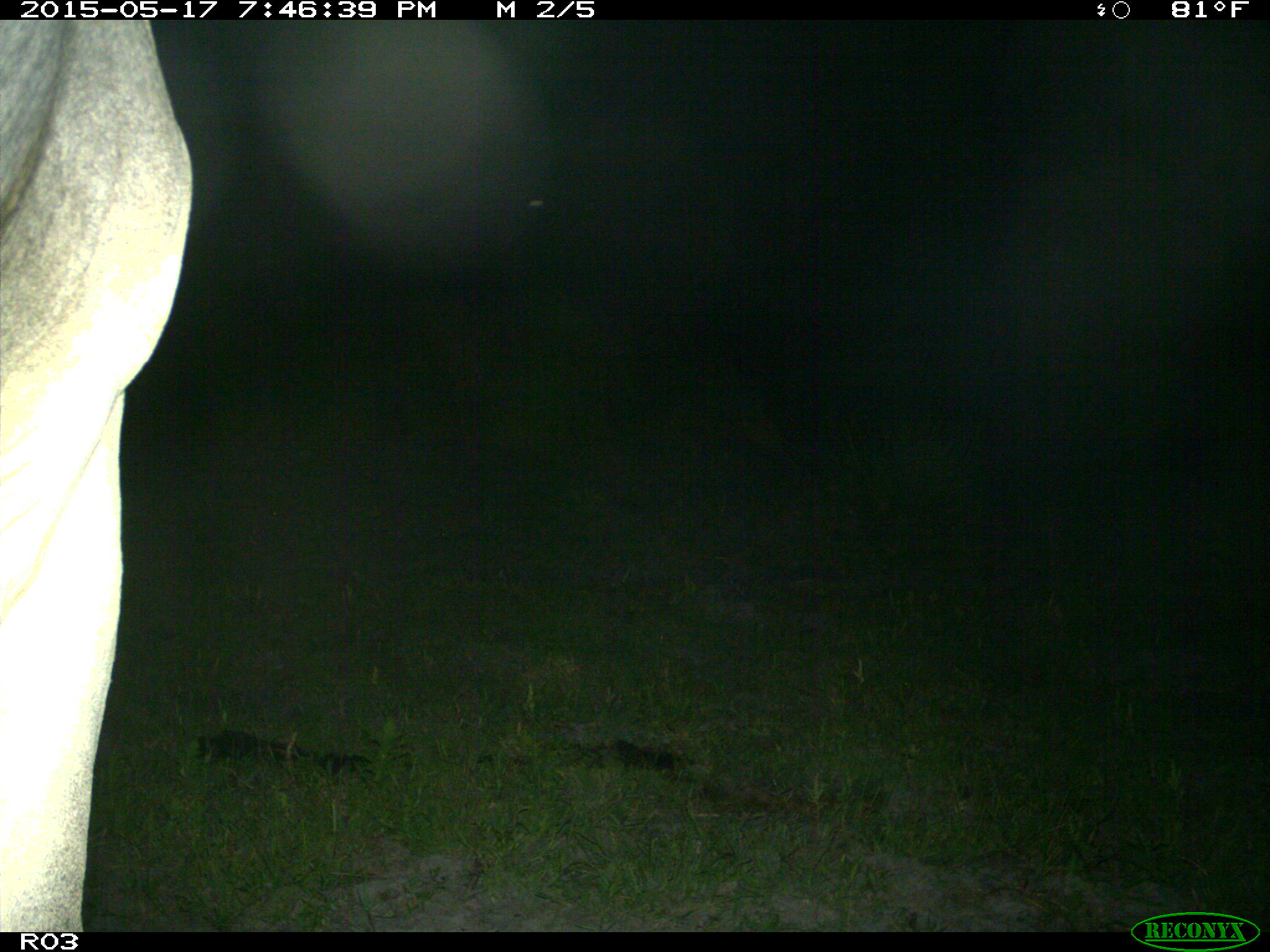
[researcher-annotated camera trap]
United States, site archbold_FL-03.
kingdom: Animalia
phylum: Chordata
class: Mammalia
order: Artiodactyla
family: Bovidae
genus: Bos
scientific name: Bos taurus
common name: domestic cow